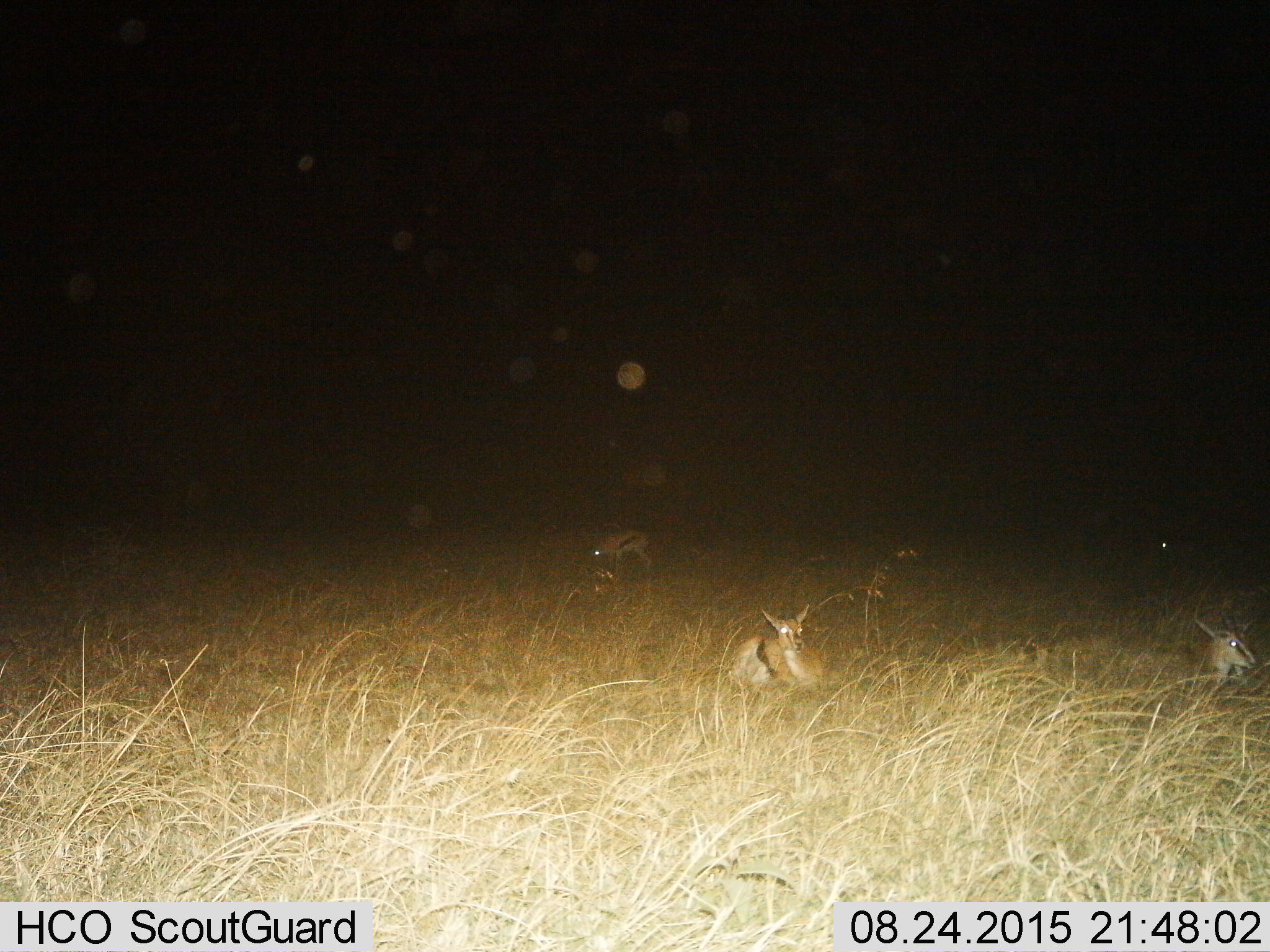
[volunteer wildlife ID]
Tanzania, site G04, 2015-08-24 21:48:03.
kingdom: Animalia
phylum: Chordata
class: Mammalia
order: Artiodactyla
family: Bovidae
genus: Eudorcas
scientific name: Eudorcas thomsonii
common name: thomson's gazelle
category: gazellethomsons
Gazellethomsons (thomson's gazelle) (Eudorcas thomsonii), count 3. Behavior (volunteer vote fractions): standing 37%, resting 100%, moving 0%, interacting 0%. Young present (vote fraction): 16%. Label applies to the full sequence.